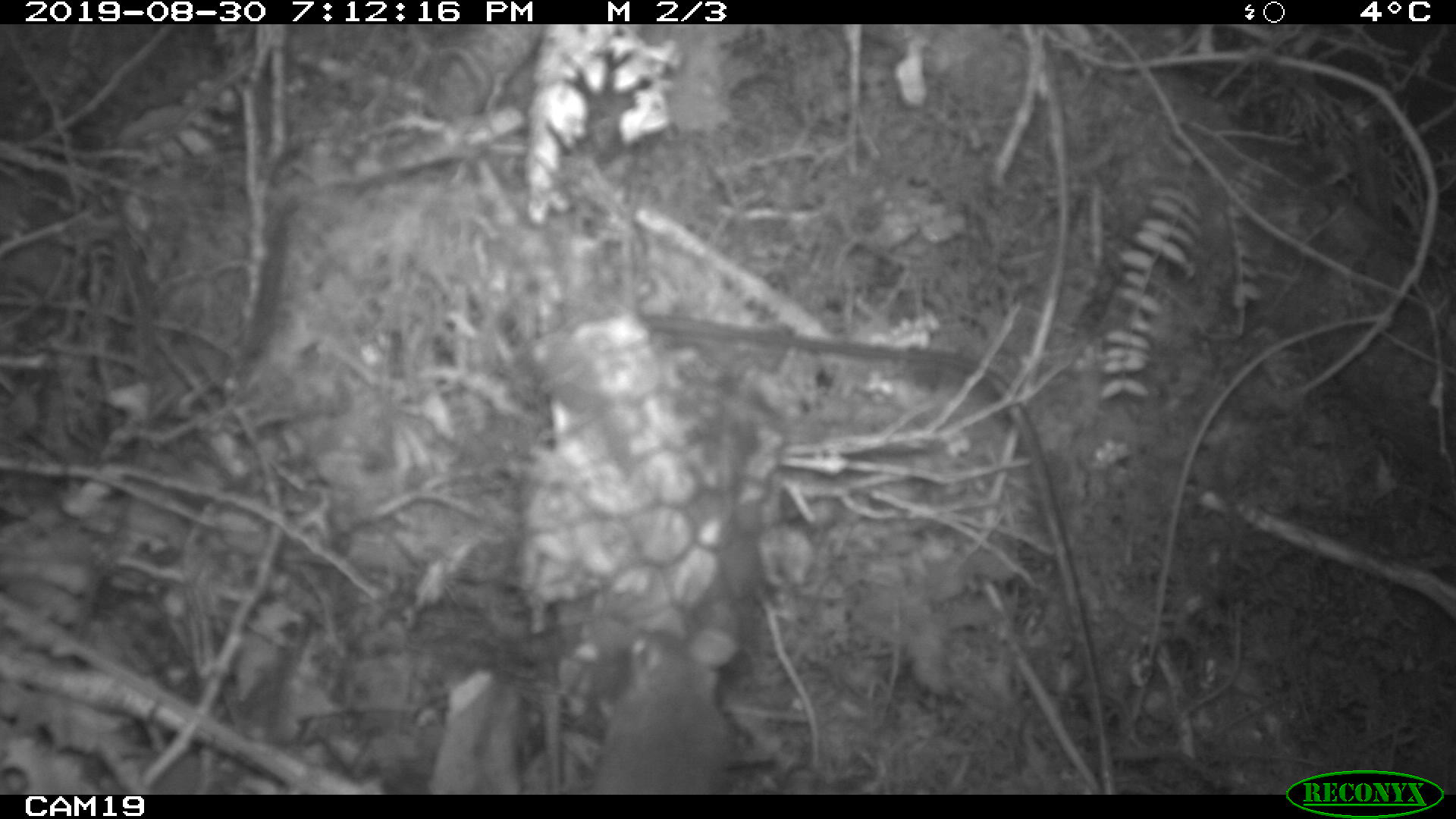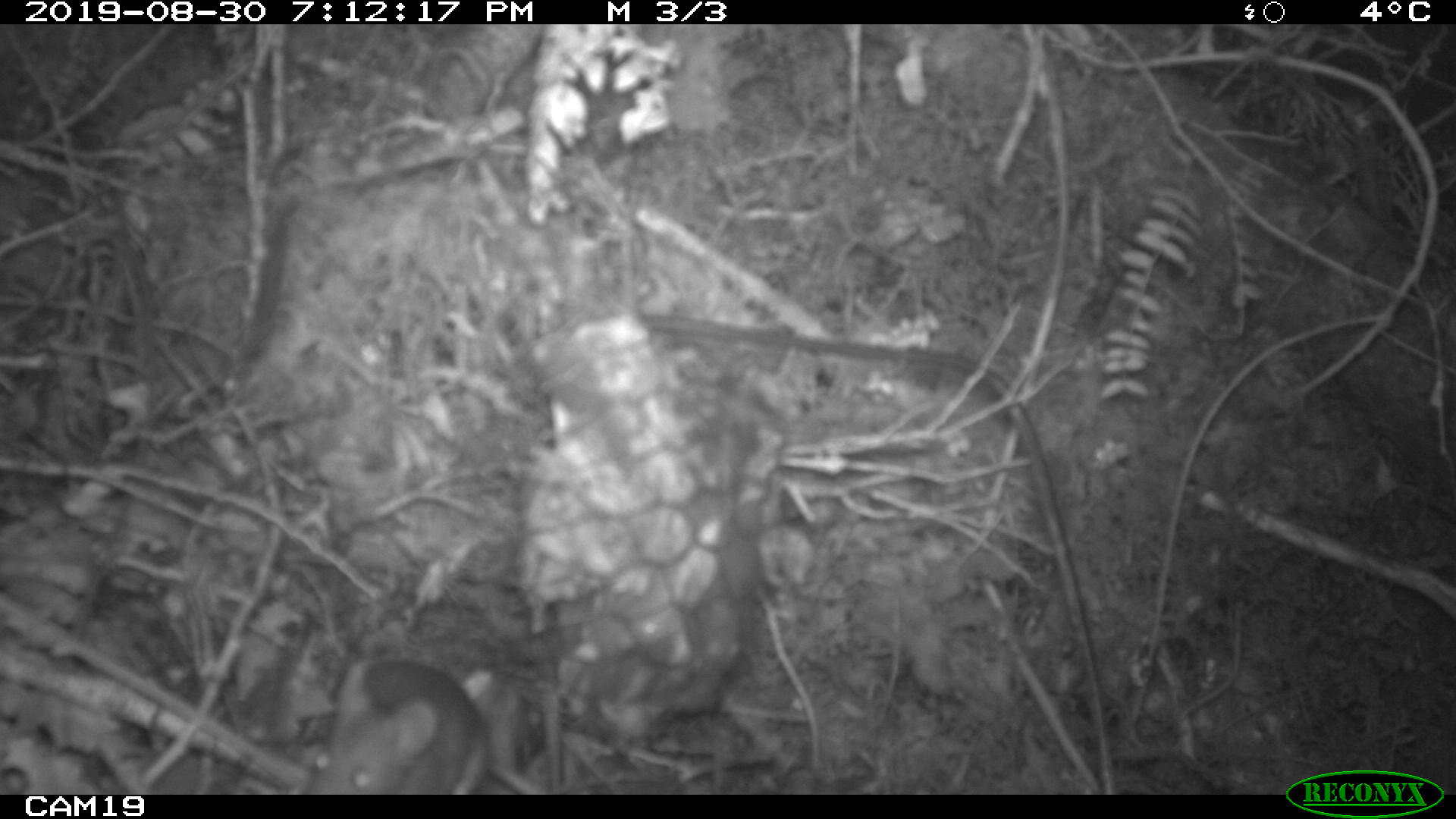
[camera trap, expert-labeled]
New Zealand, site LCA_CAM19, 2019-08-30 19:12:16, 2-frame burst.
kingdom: Animalia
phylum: Chordata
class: Mammalia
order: Rodentia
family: Muridae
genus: Rattus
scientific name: Rattus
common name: rat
Rat (Rattus).